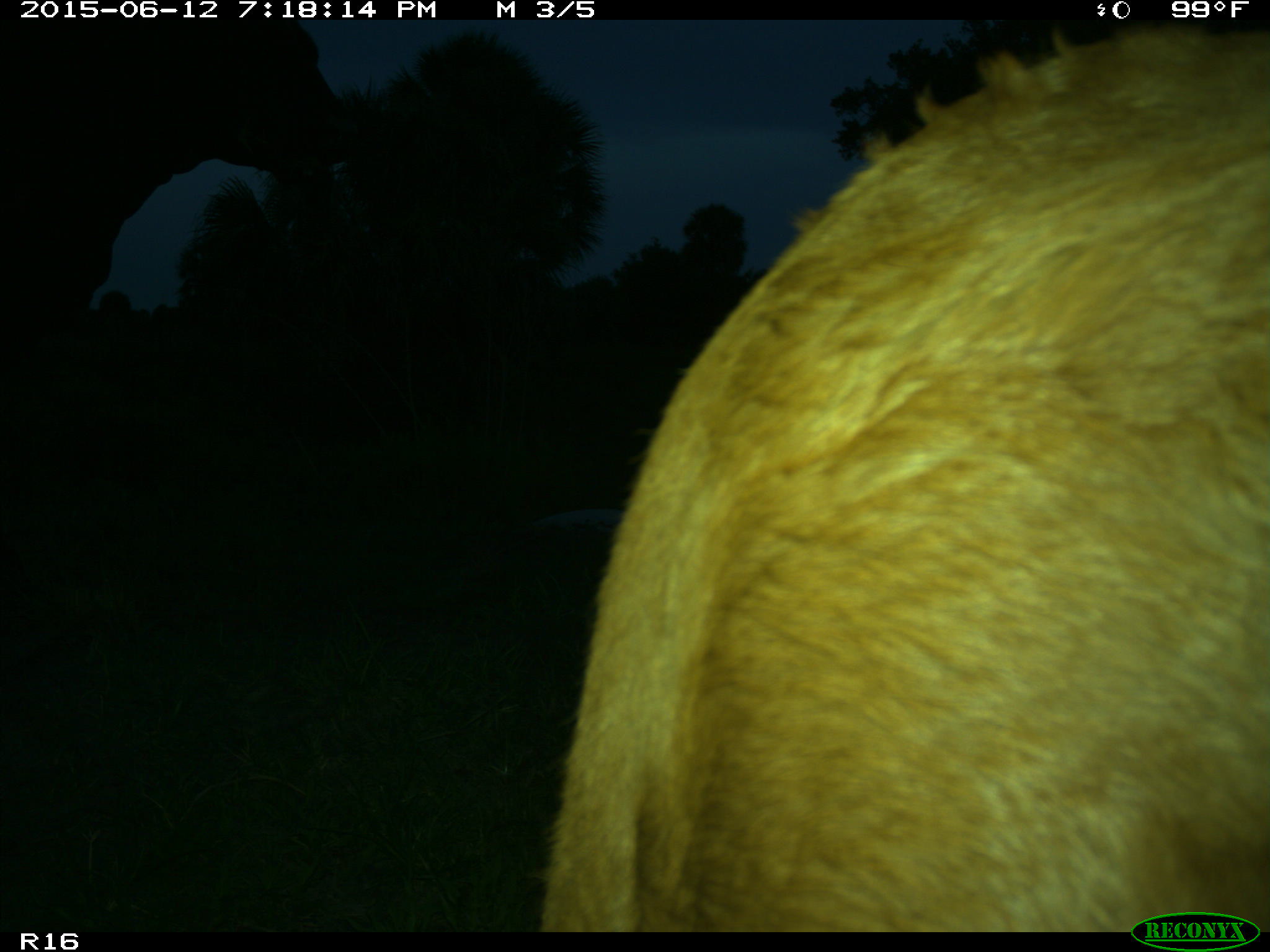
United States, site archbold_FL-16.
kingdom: Animalia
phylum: Chordata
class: Mammalia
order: Artiodactyla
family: Bovidae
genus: Bos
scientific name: Bos taurus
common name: domestic cow